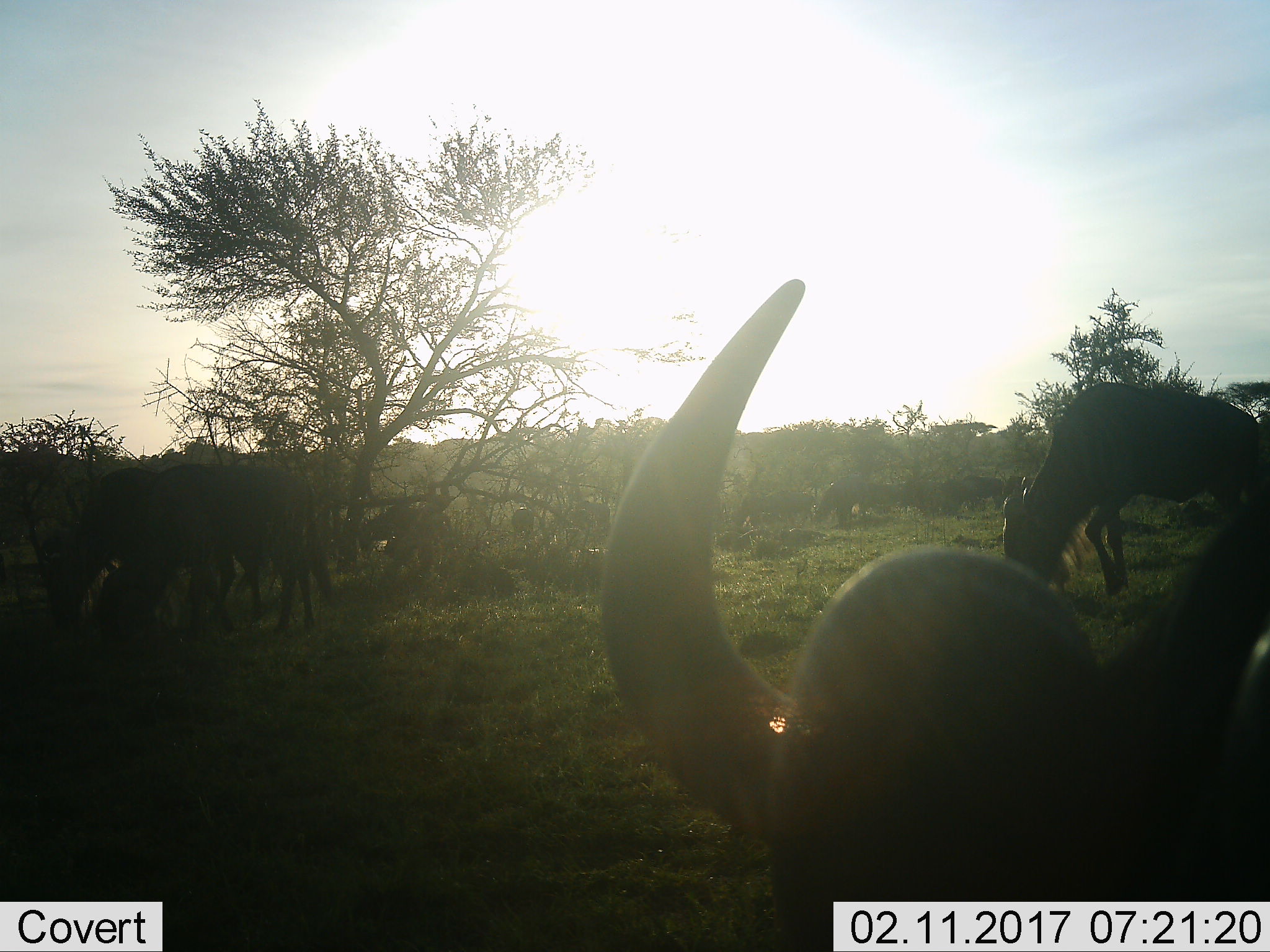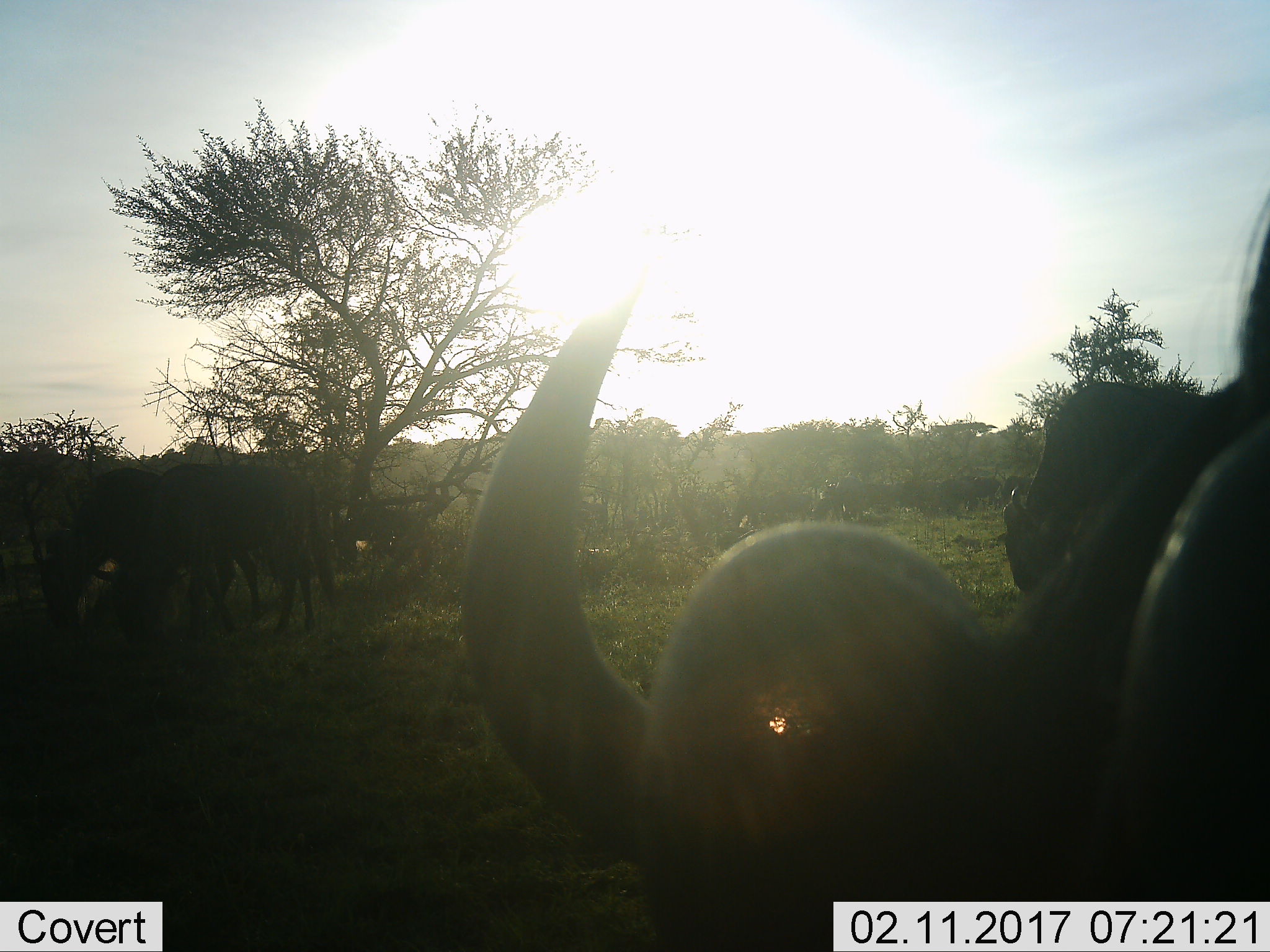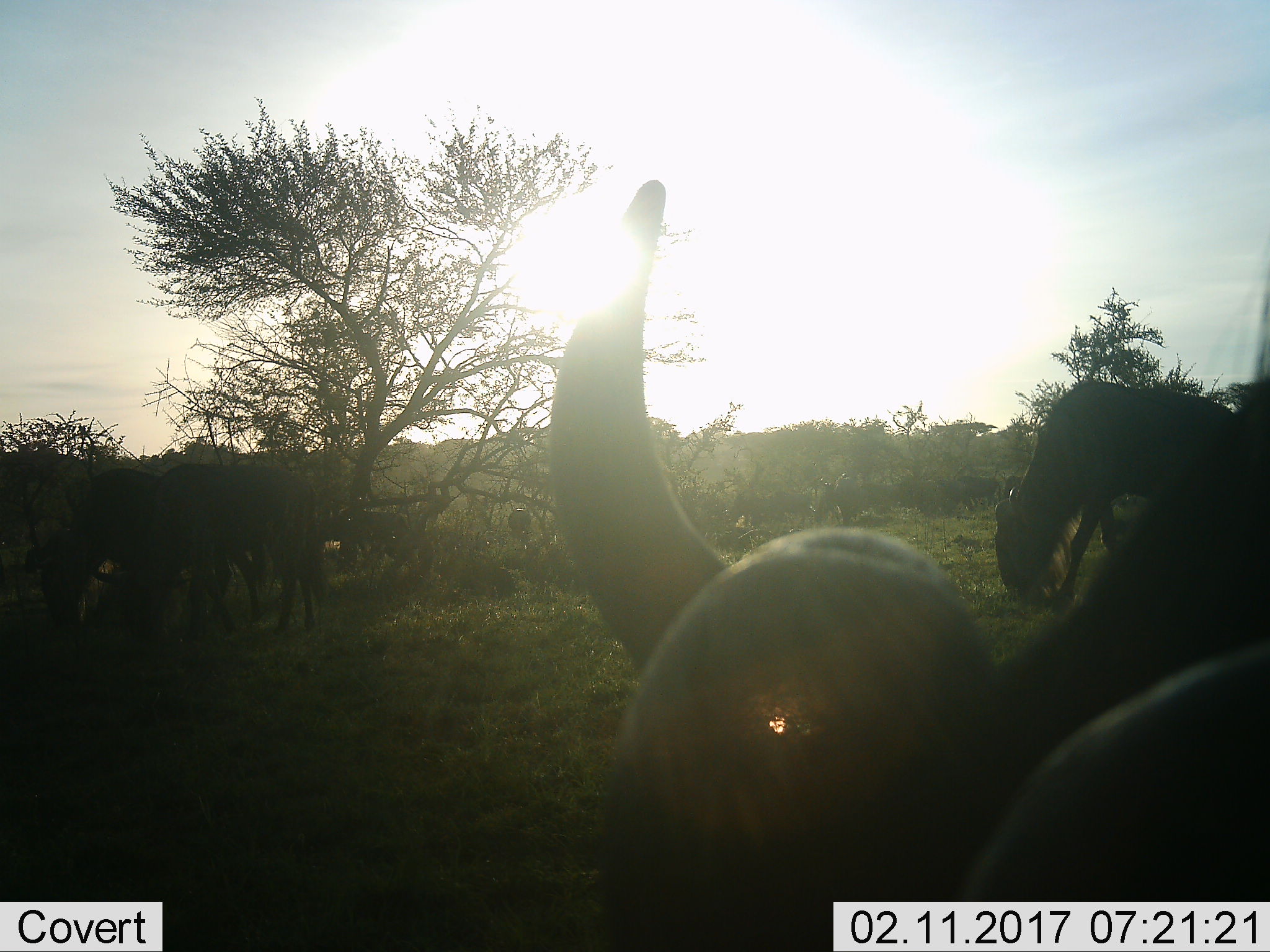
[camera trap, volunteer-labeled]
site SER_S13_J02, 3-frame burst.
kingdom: Animalia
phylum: Chordata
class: Mammalia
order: Artiodactyla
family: Bovidae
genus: Connochaetes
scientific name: Connochaetes taurinus taurinus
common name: blue wildebeest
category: wildebeestblue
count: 11-50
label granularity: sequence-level